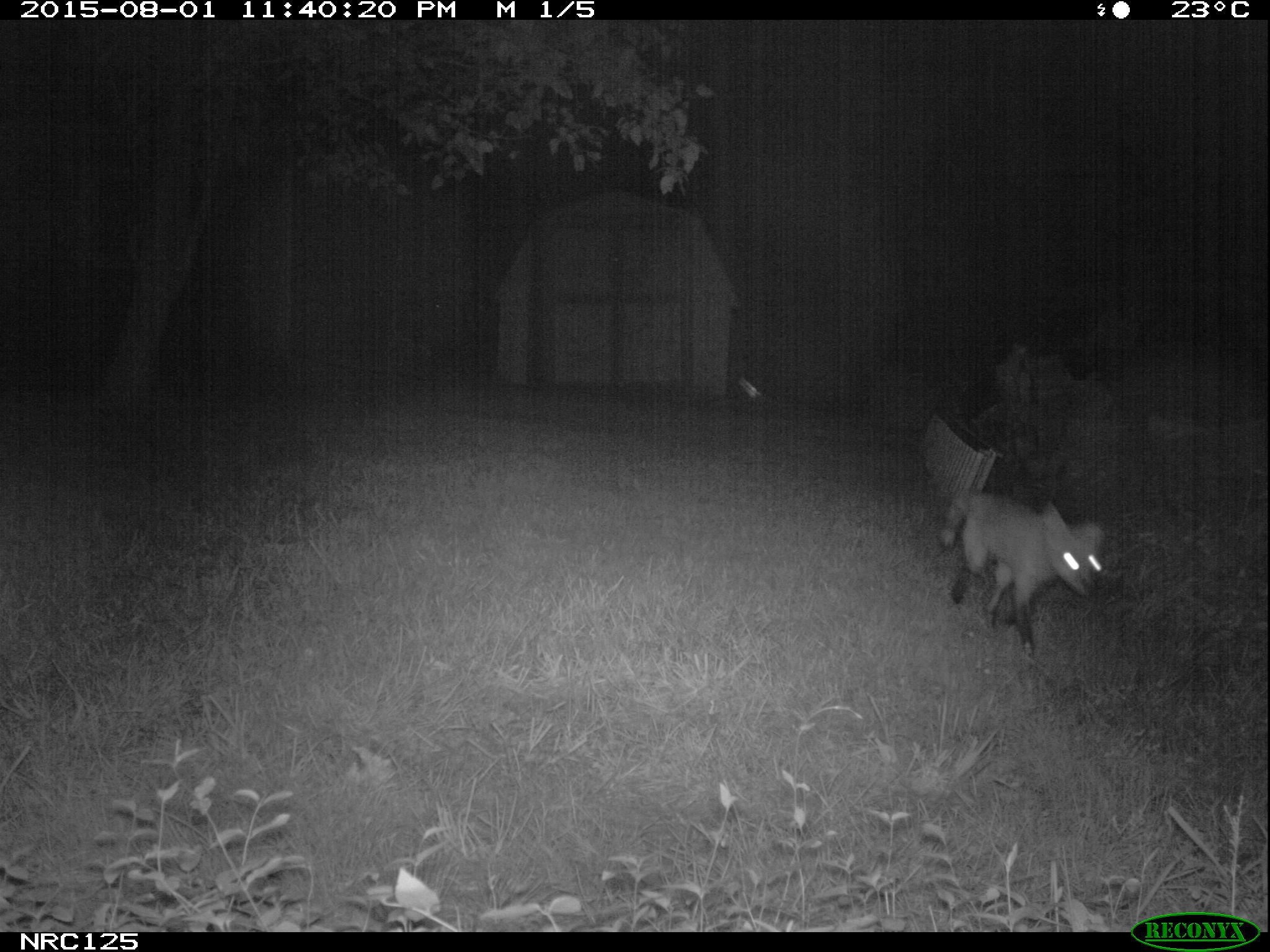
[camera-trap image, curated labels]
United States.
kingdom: Animalia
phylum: Chordata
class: Mammalia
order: Carnivora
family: Canidae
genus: Vulpes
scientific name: Vulpes vulpes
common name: red fox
Red Fox (Vulpes vulpes).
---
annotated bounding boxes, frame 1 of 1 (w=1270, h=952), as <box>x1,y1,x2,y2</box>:
Red Fox: <box>930,481,1112,662</box>